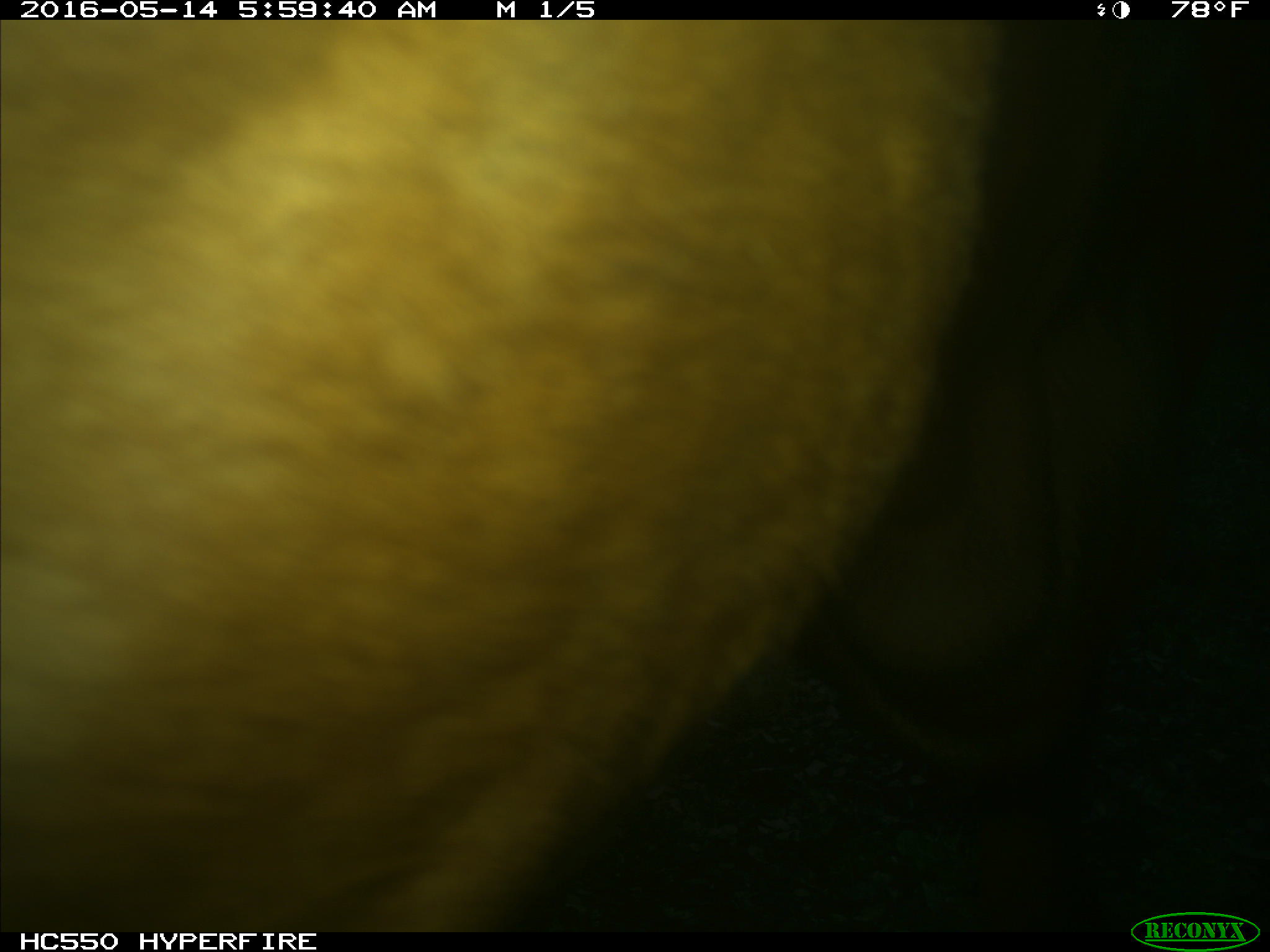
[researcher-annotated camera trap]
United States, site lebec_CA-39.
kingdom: Animalia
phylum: Chordata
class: Mammalia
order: Artiodactyla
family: Bovidae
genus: Bos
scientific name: Bos taurus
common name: domestic cow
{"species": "Bos taurus (domestic cow)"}